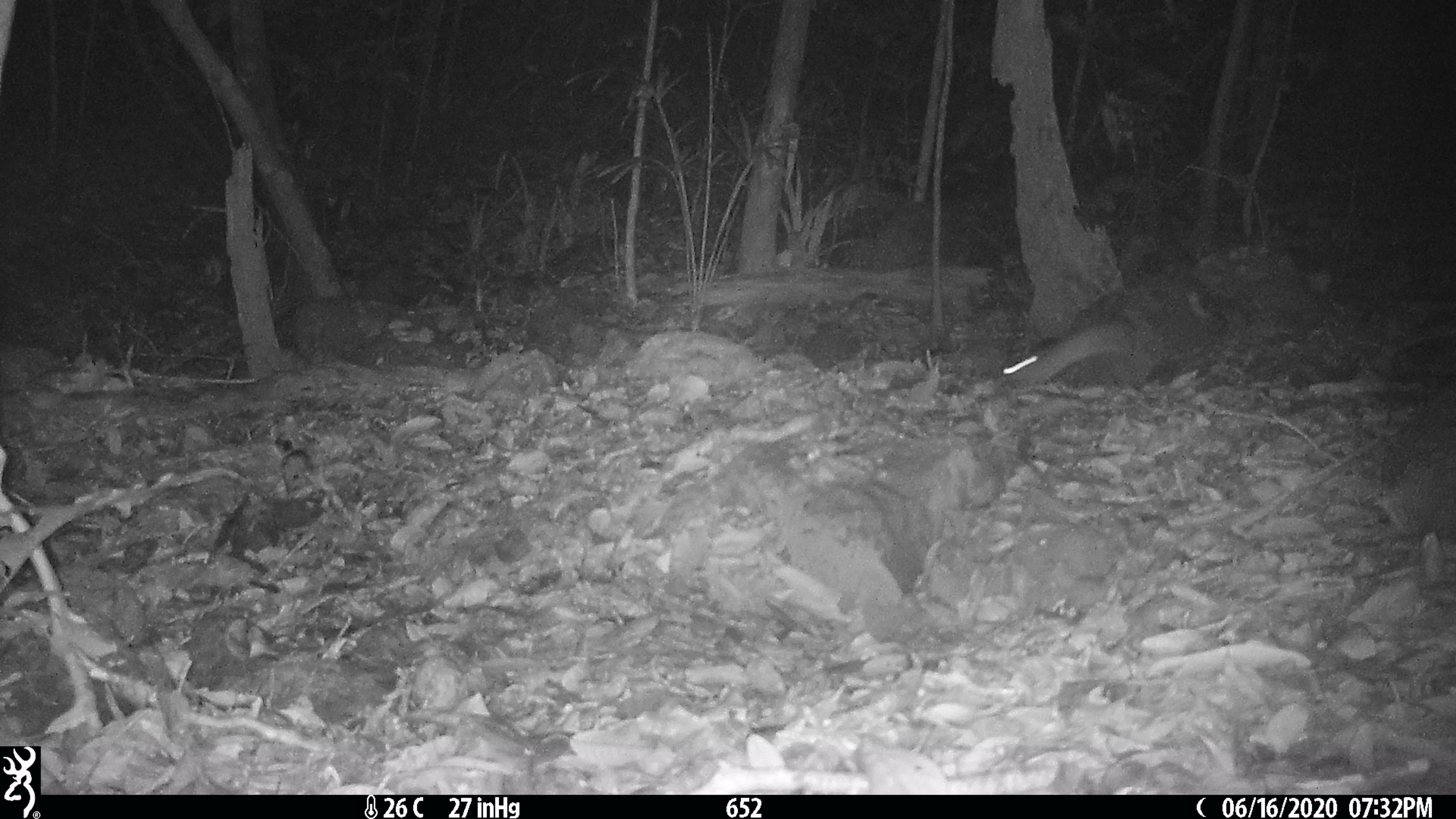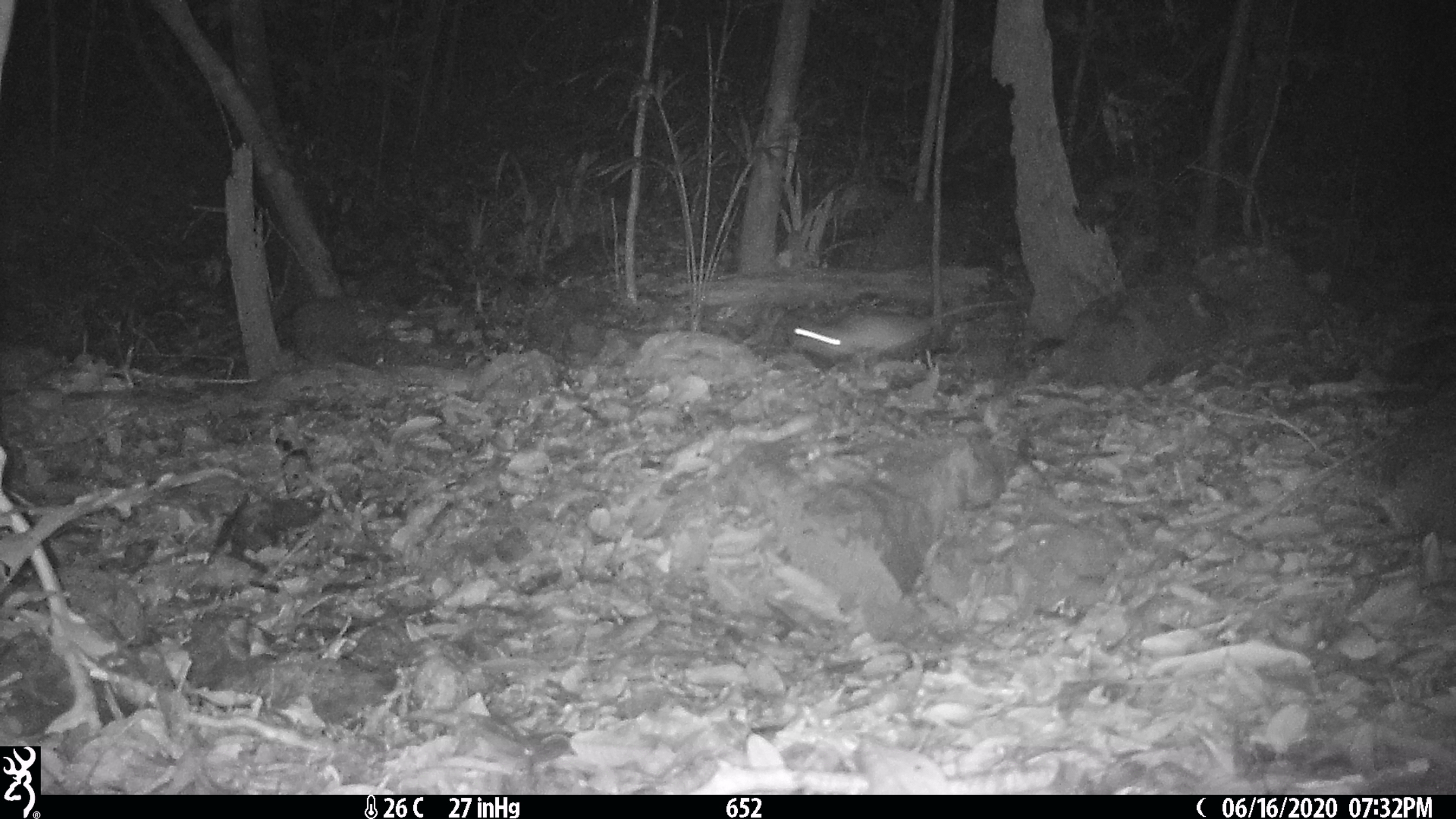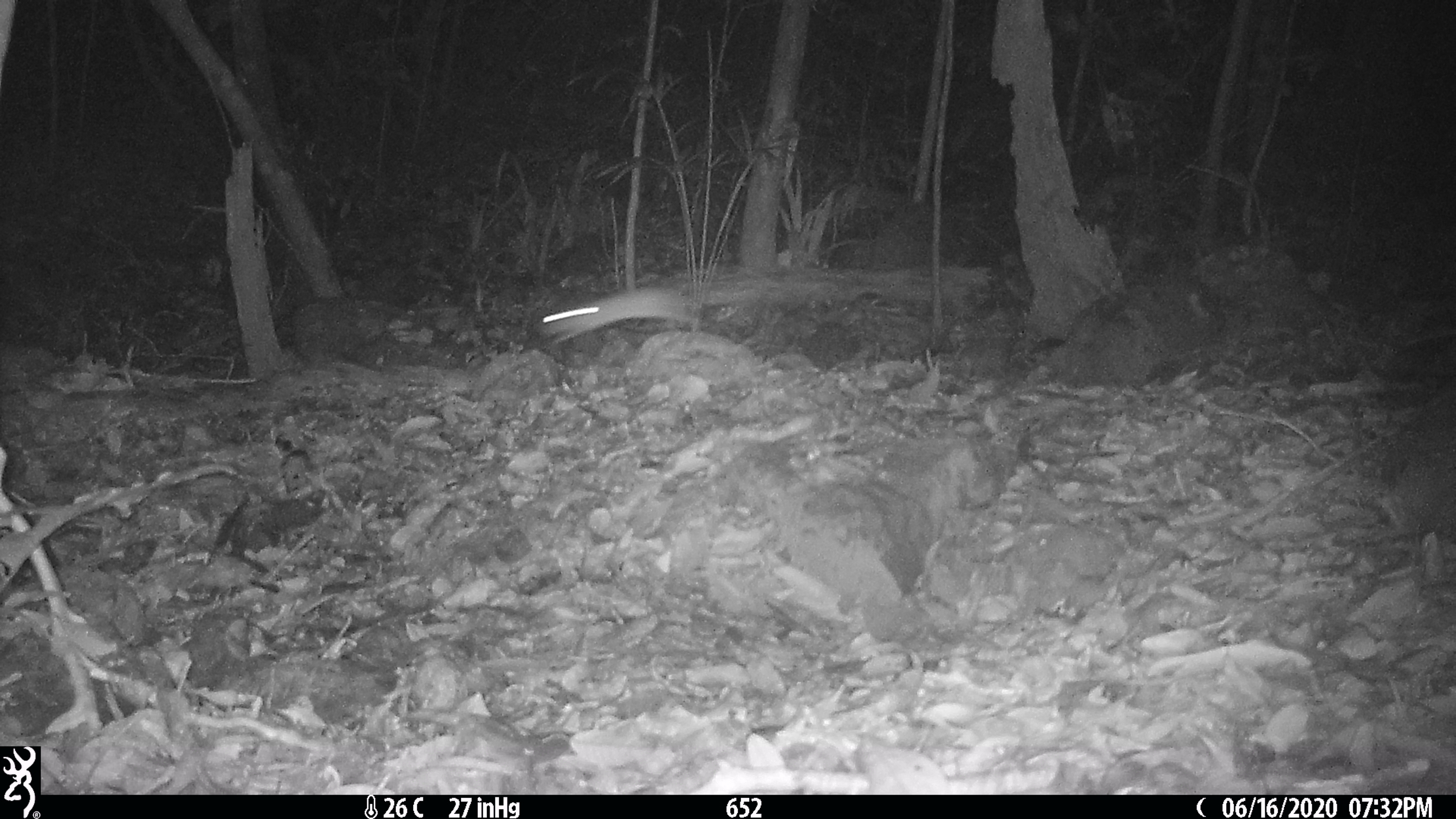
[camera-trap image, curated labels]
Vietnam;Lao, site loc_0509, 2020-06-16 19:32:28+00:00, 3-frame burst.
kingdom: Animalia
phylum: Chordata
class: Mammalia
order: Rodentia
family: Muridae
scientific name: Muridae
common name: old-world mice and rats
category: unidentified murid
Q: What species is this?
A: Unidentified murid (old-world mice and rats) (Muridae).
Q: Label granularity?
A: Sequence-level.